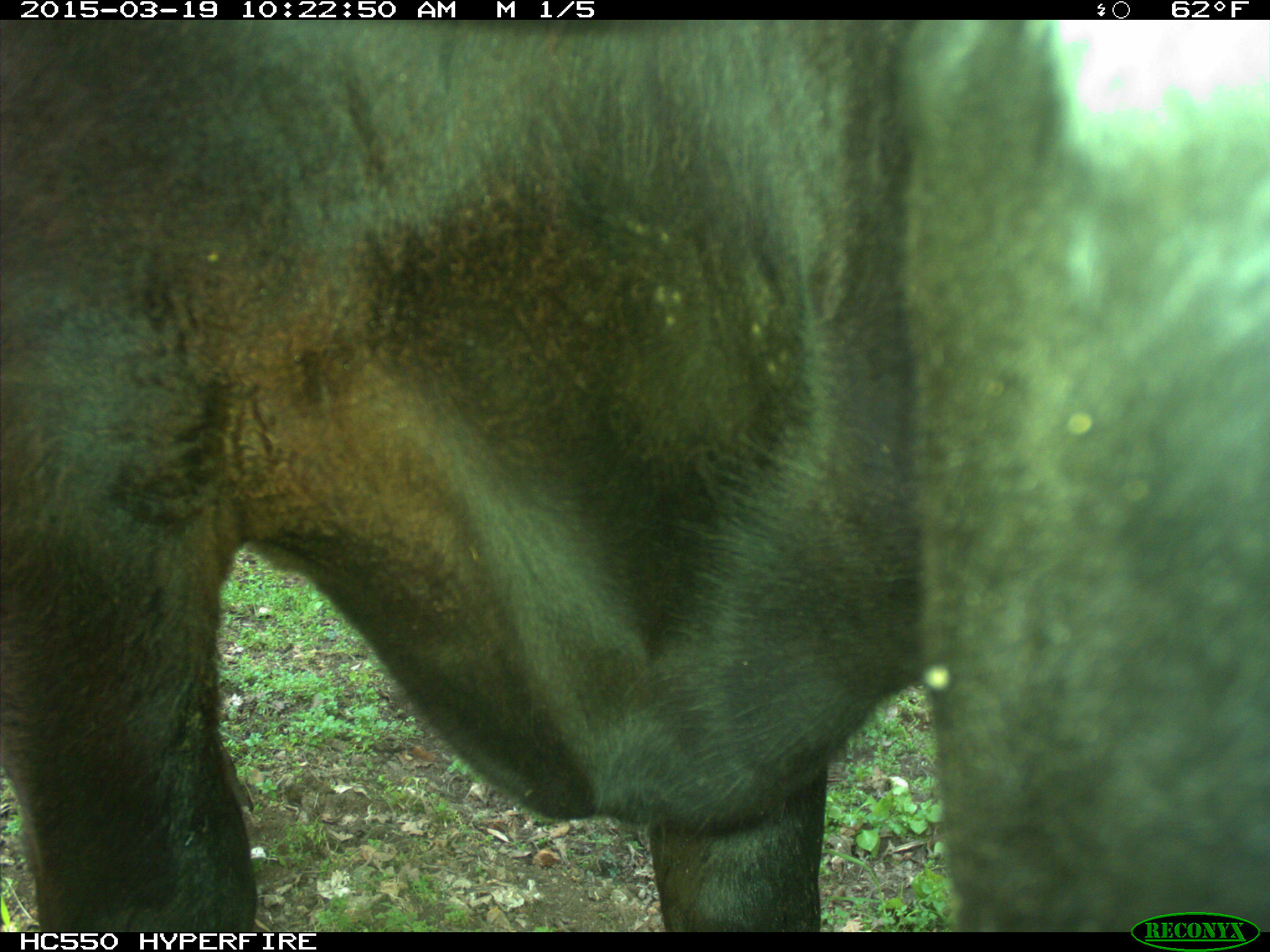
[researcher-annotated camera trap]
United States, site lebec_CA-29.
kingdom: Animalia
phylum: Chordata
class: Mammalia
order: Artiodactyla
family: Bovidae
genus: Bos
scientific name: Bos taurus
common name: domestic cow